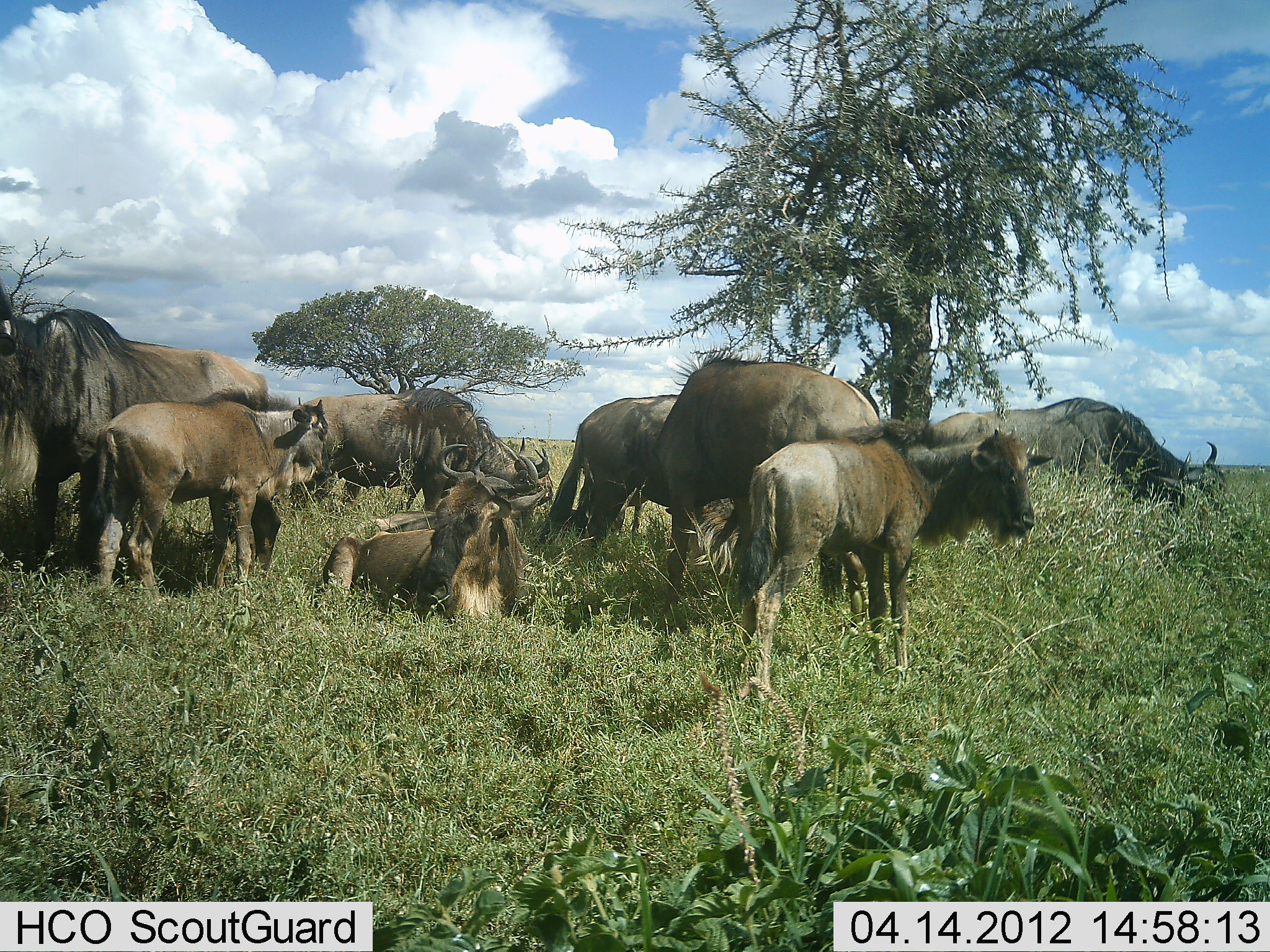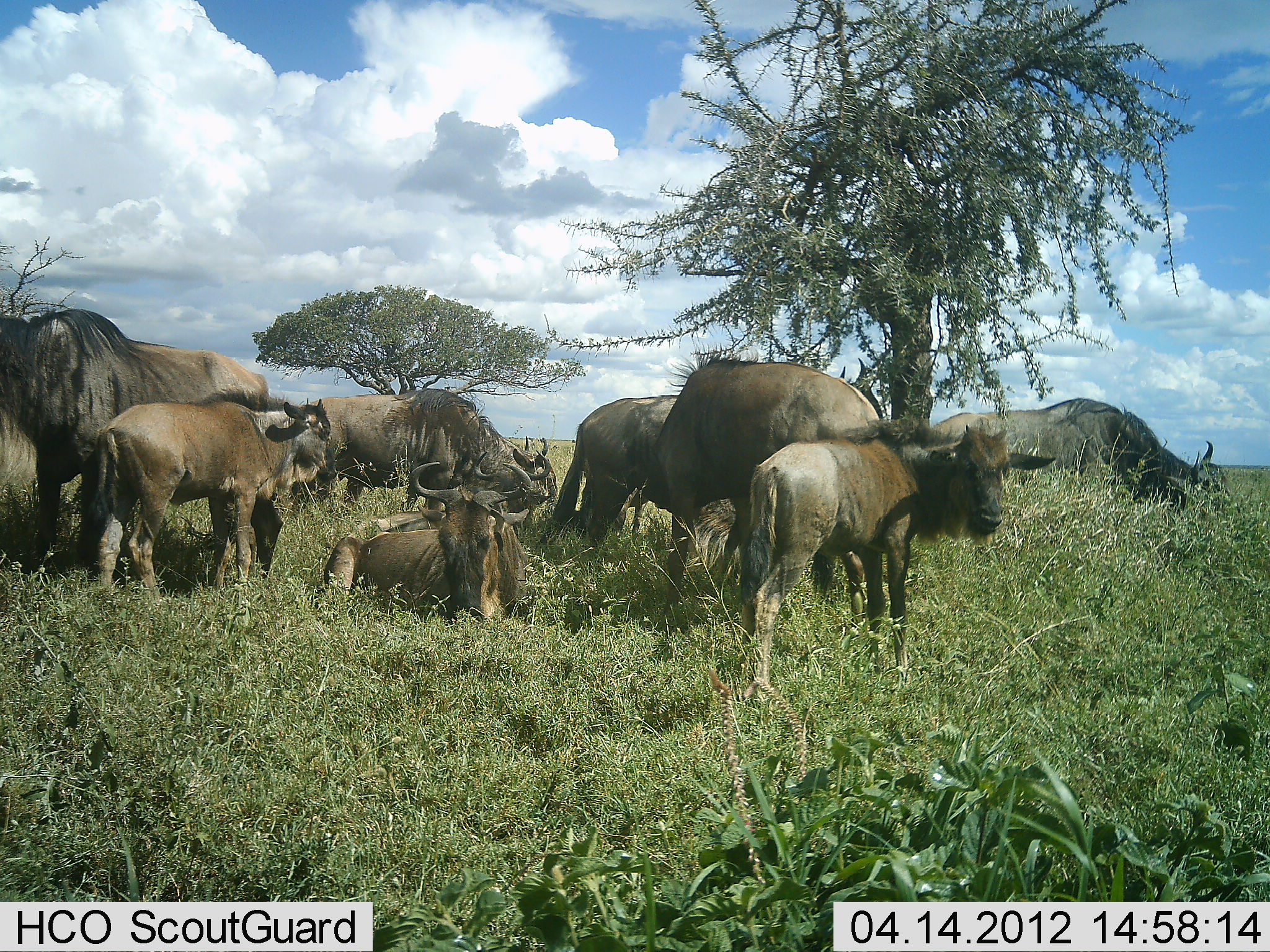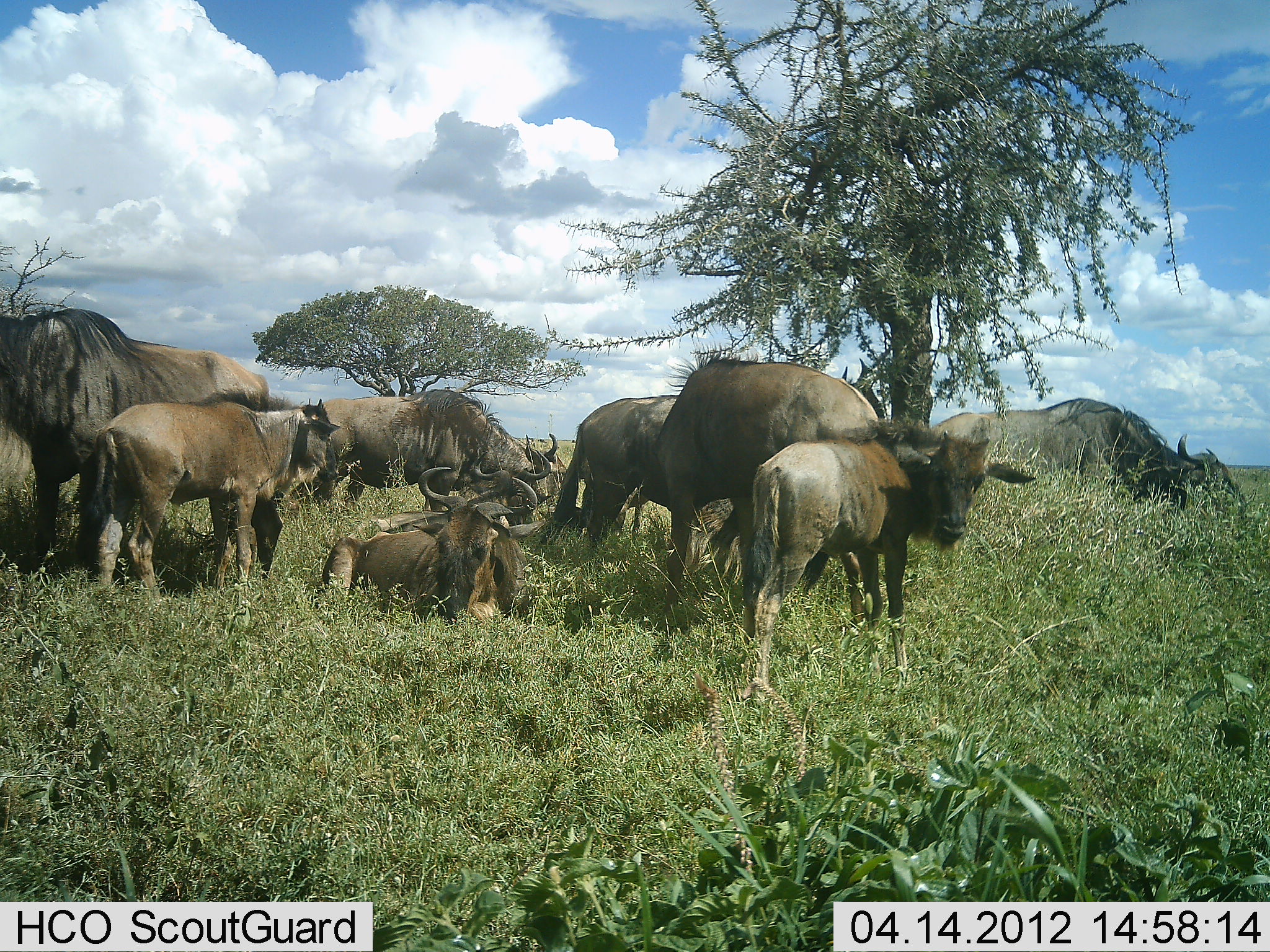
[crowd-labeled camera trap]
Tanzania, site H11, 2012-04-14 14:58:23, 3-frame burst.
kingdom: Animalia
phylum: Chordata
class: Mammalia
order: Artiodactyla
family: Bovidae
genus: Connochaetes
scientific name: Connochaetes taurinus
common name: blue wildebeest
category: wildebeest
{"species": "wildebeest (blue wildebeest) (Connochaetes taurinus)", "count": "9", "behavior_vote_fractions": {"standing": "90%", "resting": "86%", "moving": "7%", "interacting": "10%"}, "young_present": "79%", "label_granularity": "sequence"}